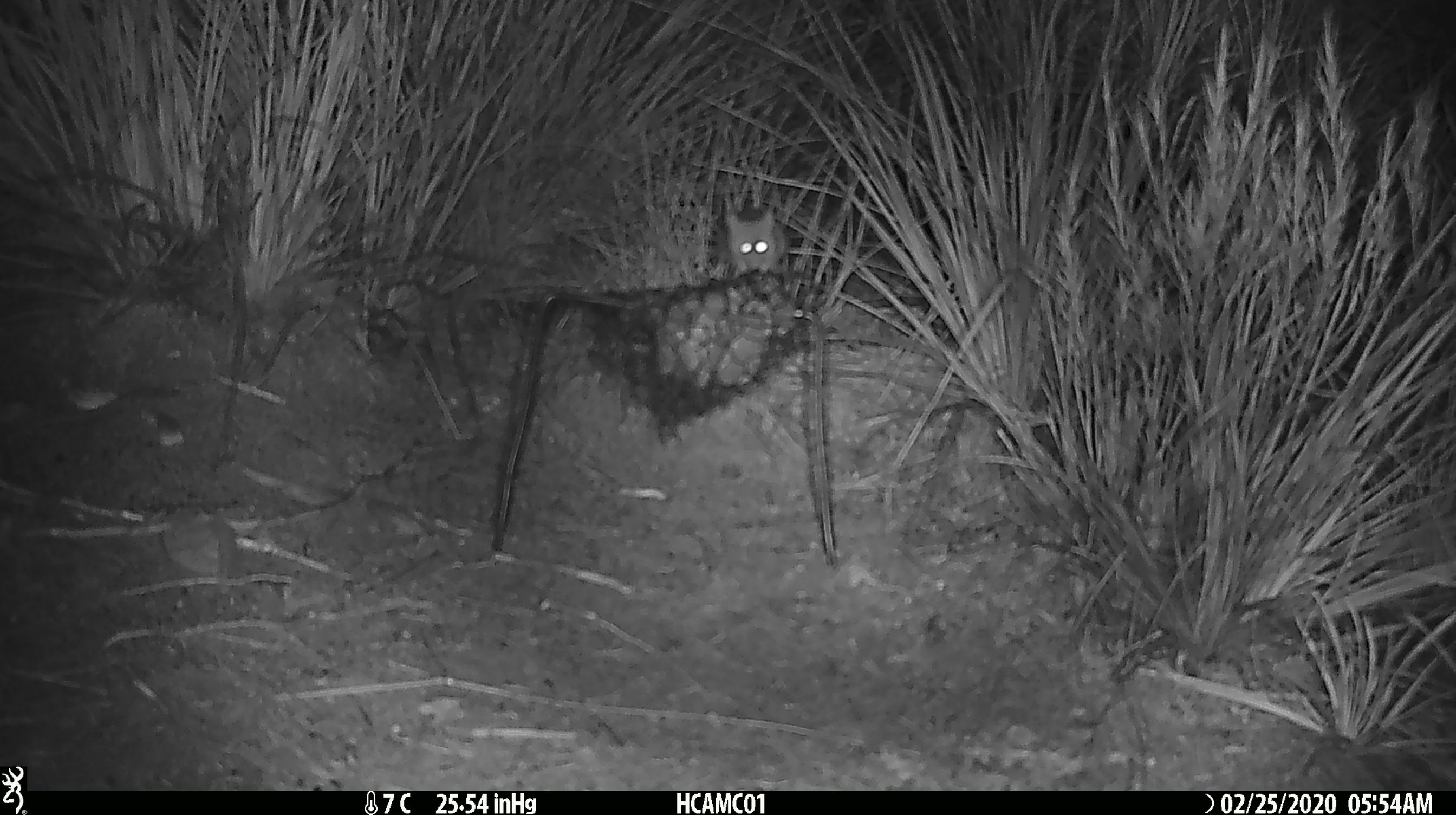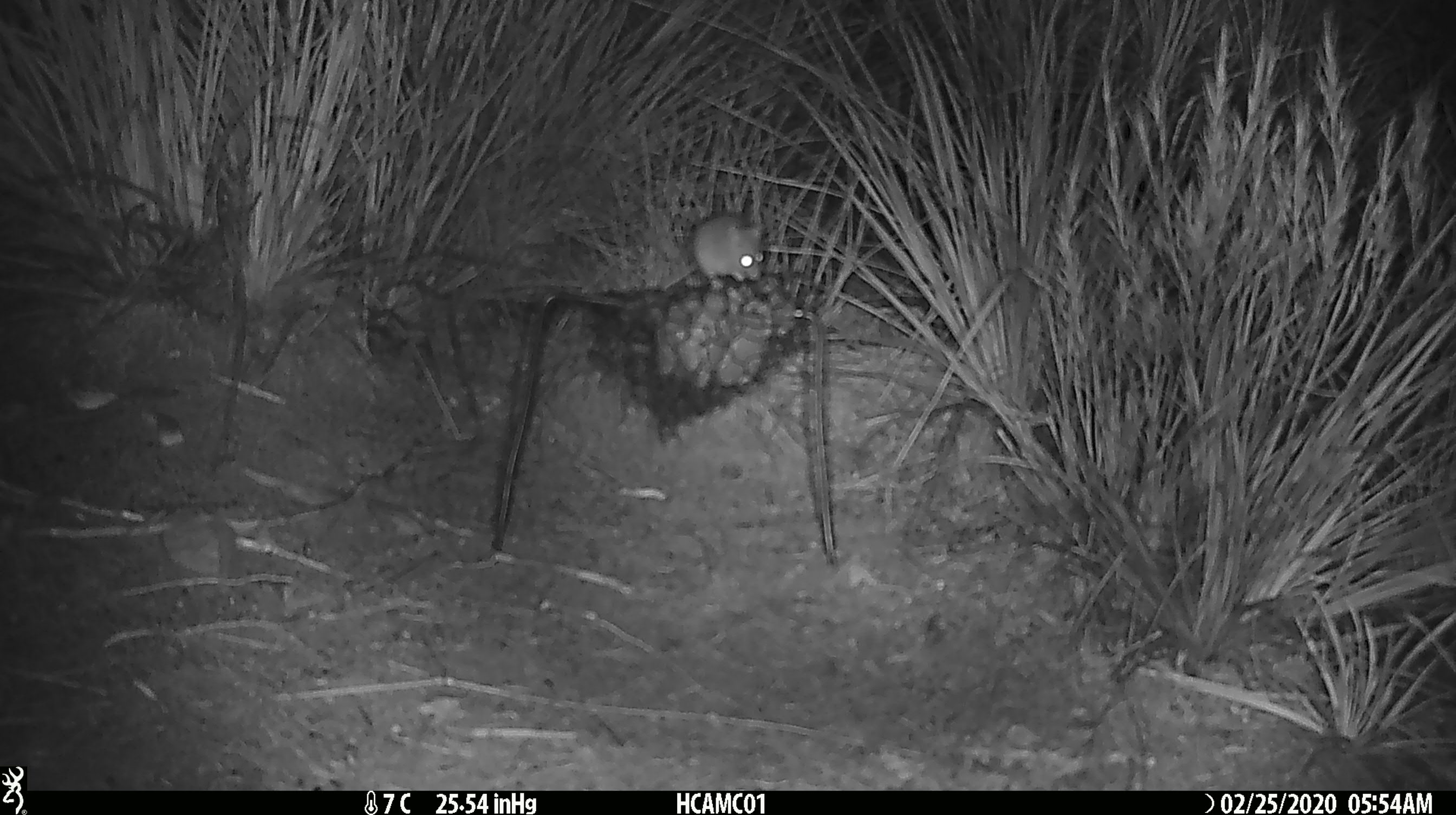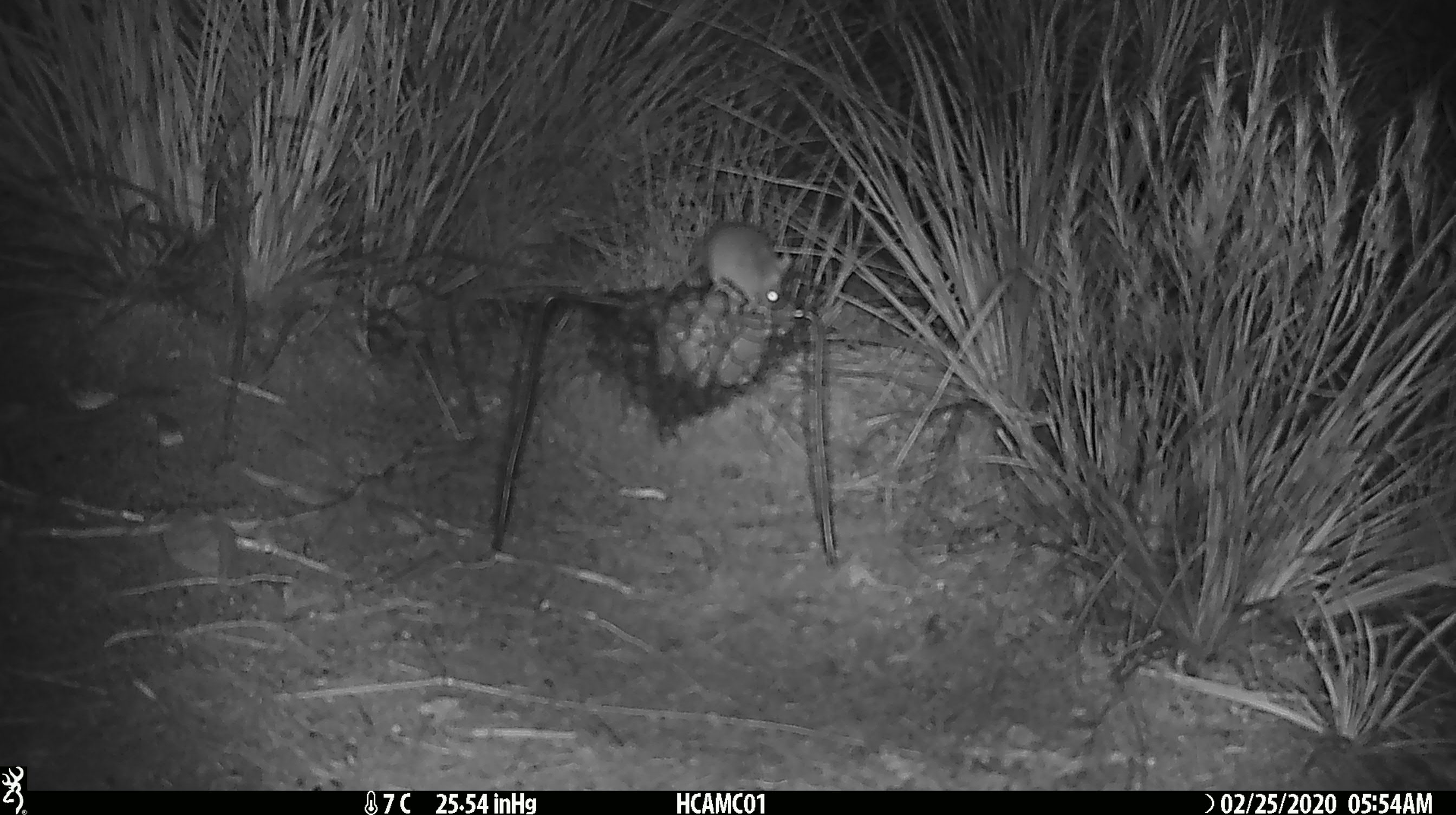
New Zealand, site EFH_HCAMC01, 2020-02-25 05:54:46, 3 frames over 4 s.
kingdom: Animalia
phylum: Chordata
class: Mammalia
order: Rodentia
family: Muridae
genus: Mus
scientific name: Mus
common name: mouse